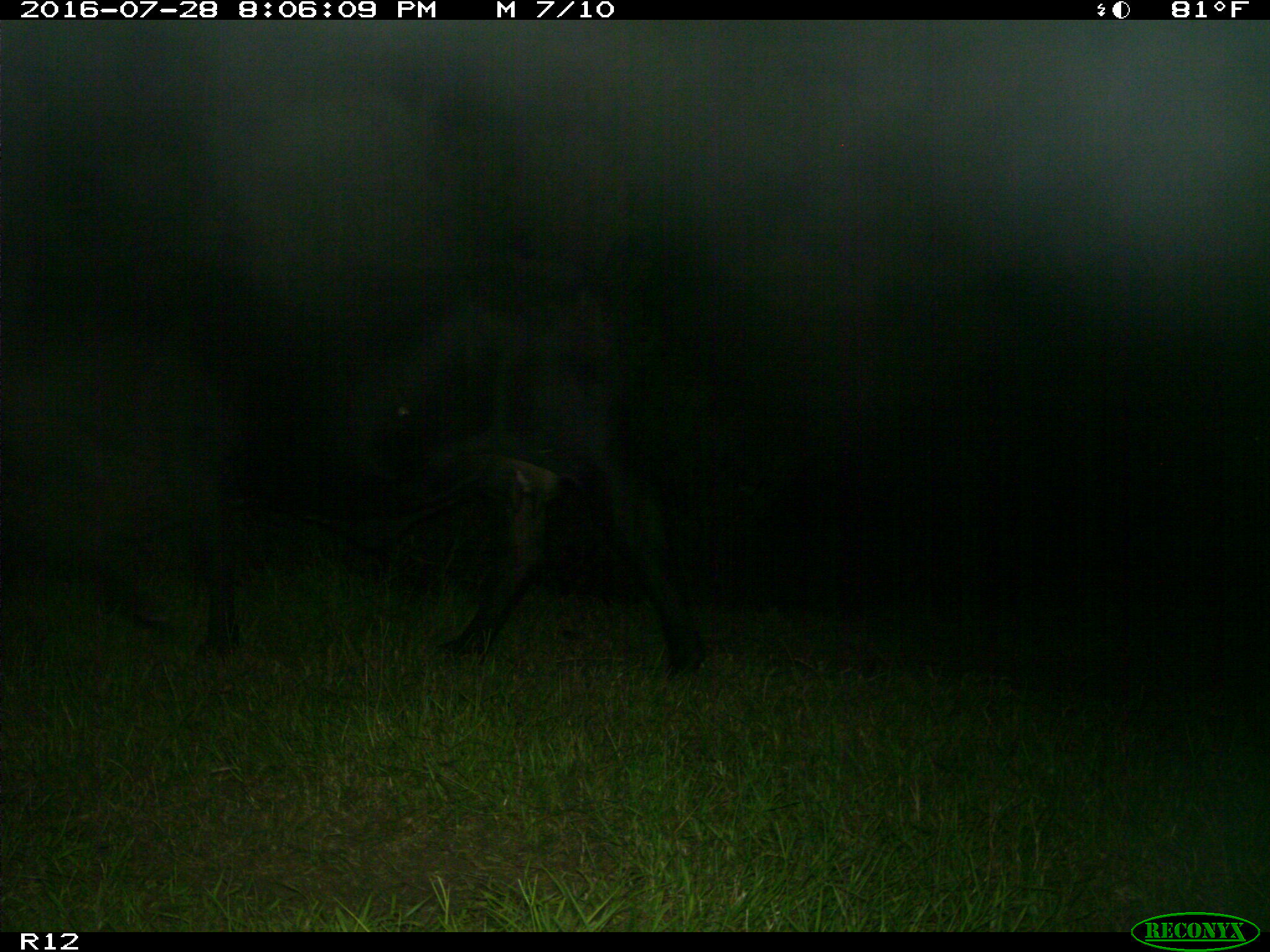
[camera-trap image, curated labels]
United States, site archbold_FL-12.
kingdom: Animalia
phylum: Chordata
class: Mammalia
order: Artiodactyla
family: Bovidae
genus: Bos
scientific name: Bos taurus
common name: domestic cow